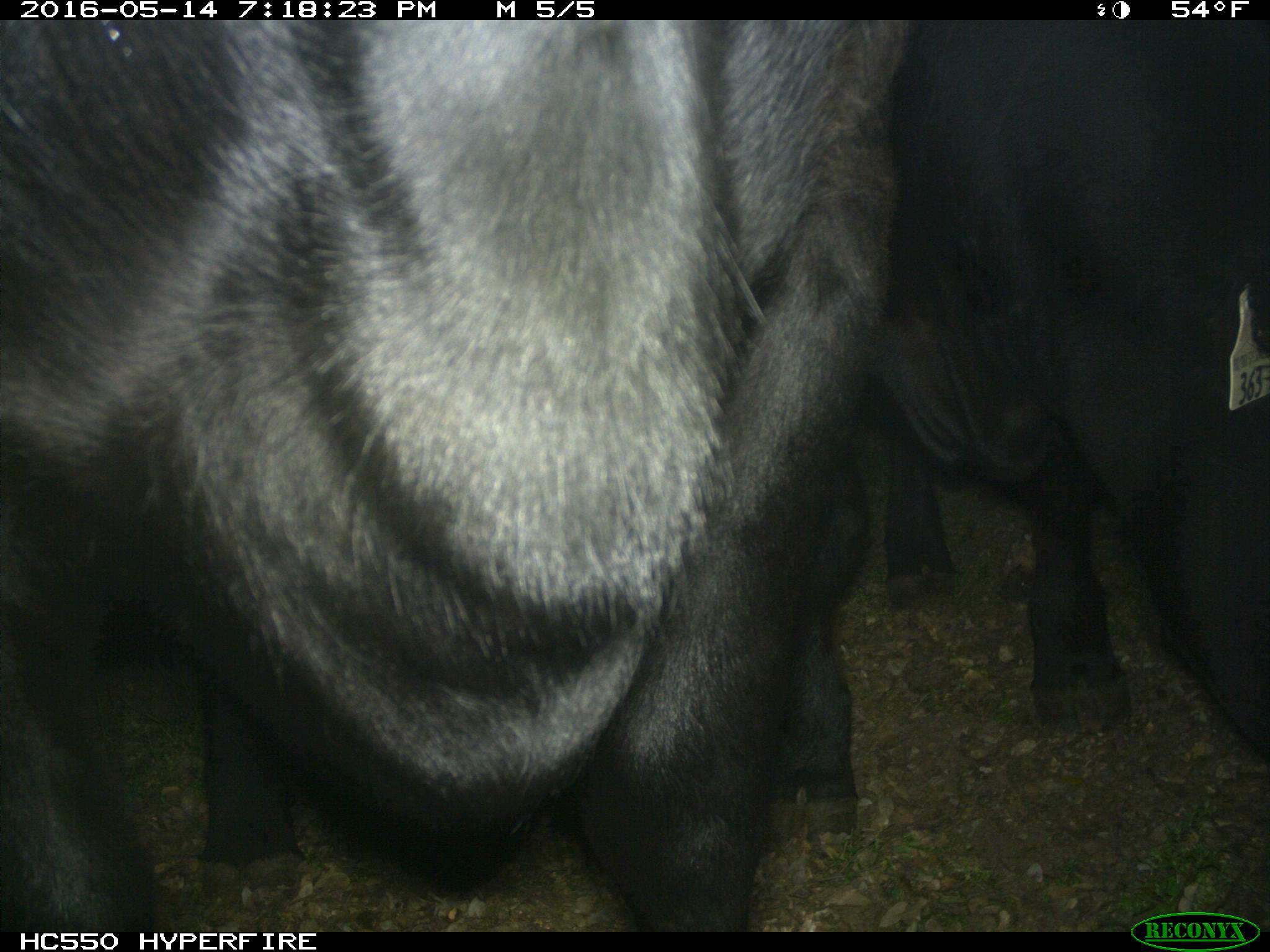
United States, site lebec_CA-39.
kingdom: Animalia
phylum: Chordata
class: Mammalia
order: Artiodactyla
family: Bovidae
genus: Bos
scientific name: Bos taurus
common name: domestic cow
Bos taurus (domestic cow).